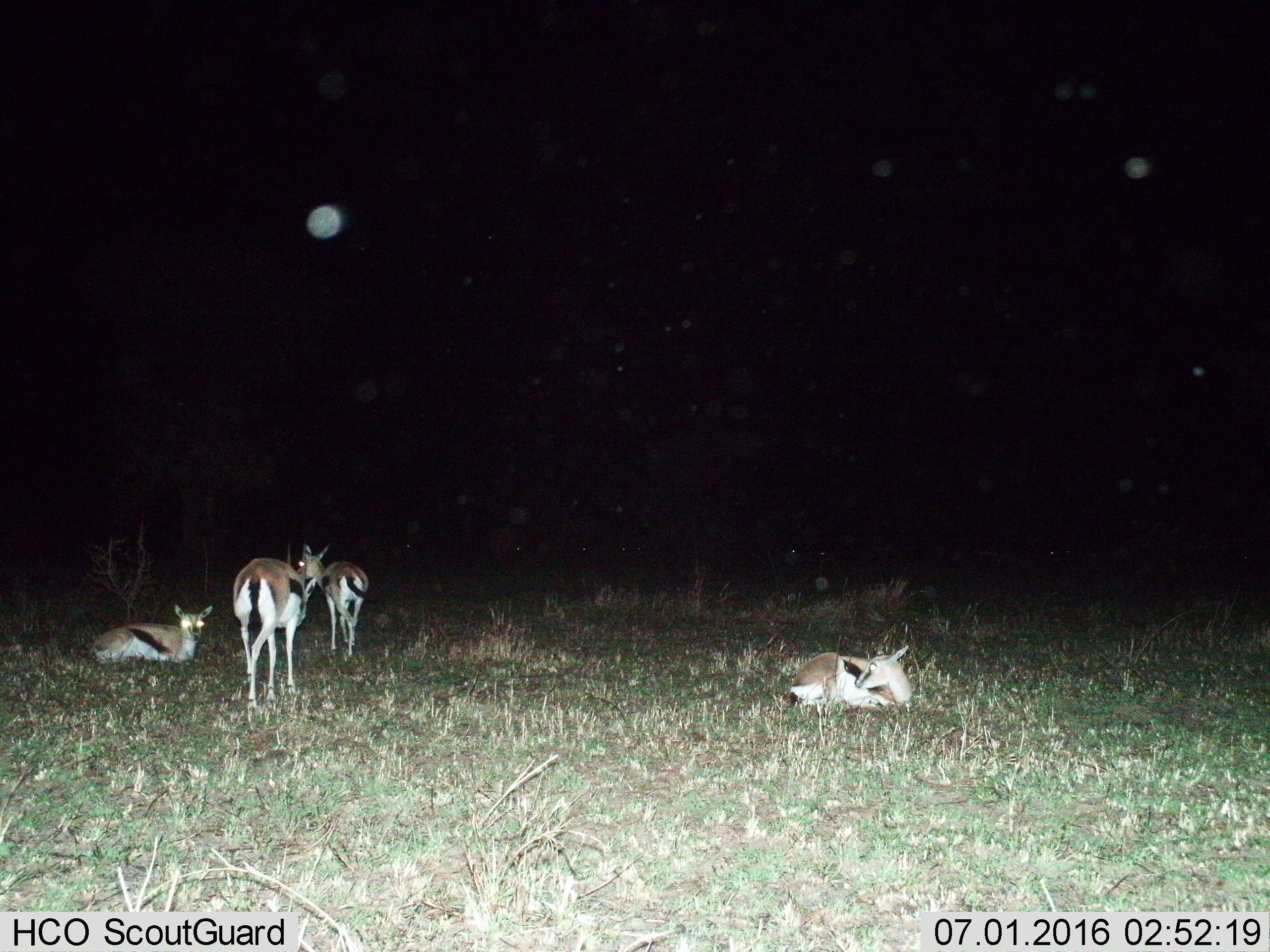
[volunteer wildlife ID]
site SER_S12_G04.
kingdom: Animalia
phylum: Chordata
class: Mammalia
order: Artiodactyla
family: Bovidae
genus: Eudorcas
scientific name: Eudorcas thomsonii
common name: thomson's gazelle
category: gazellethomsons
Gazellethomsons (thomson's gazelle) (Eudorcas thomsonii), count 4. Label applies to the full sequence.